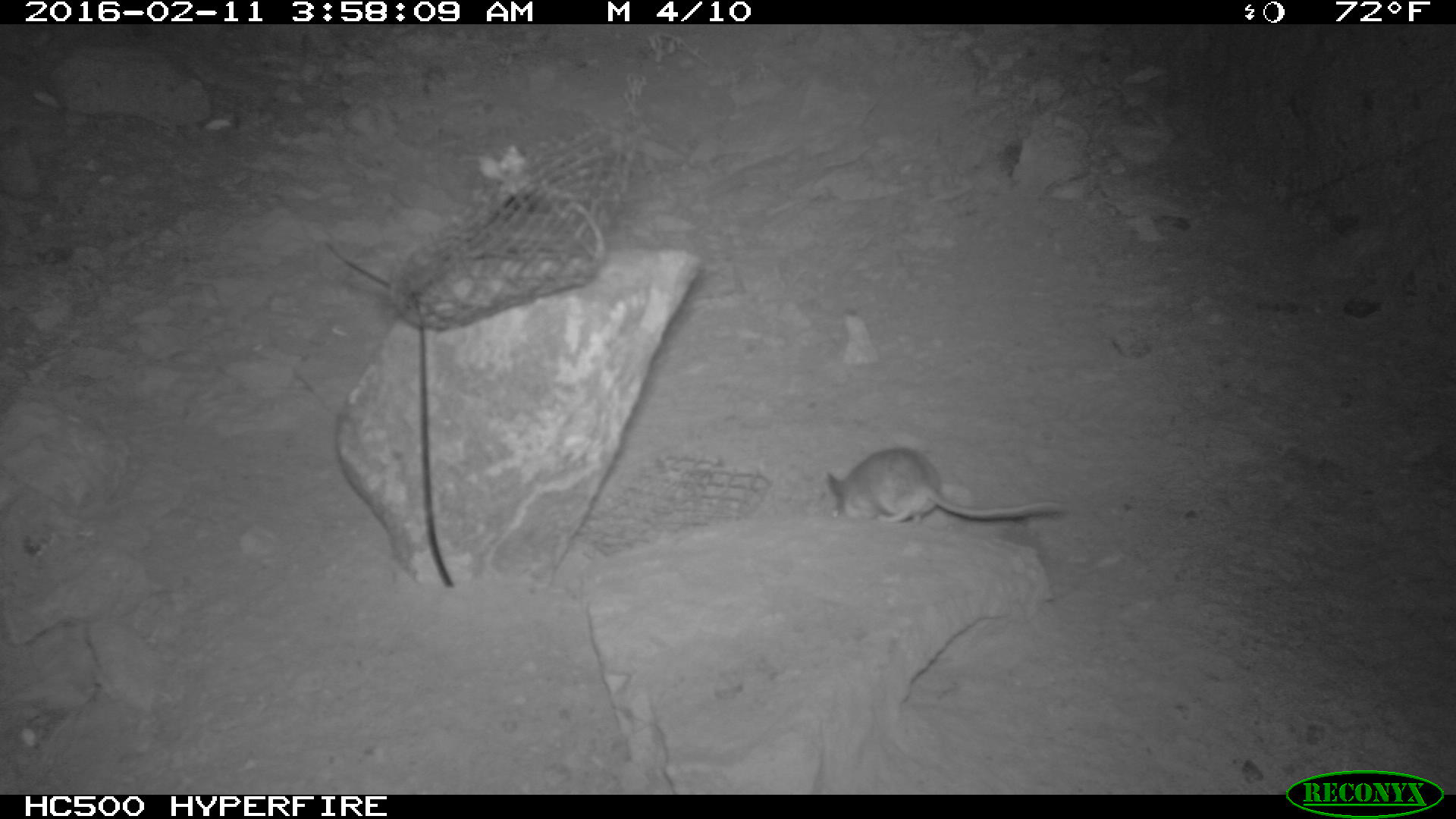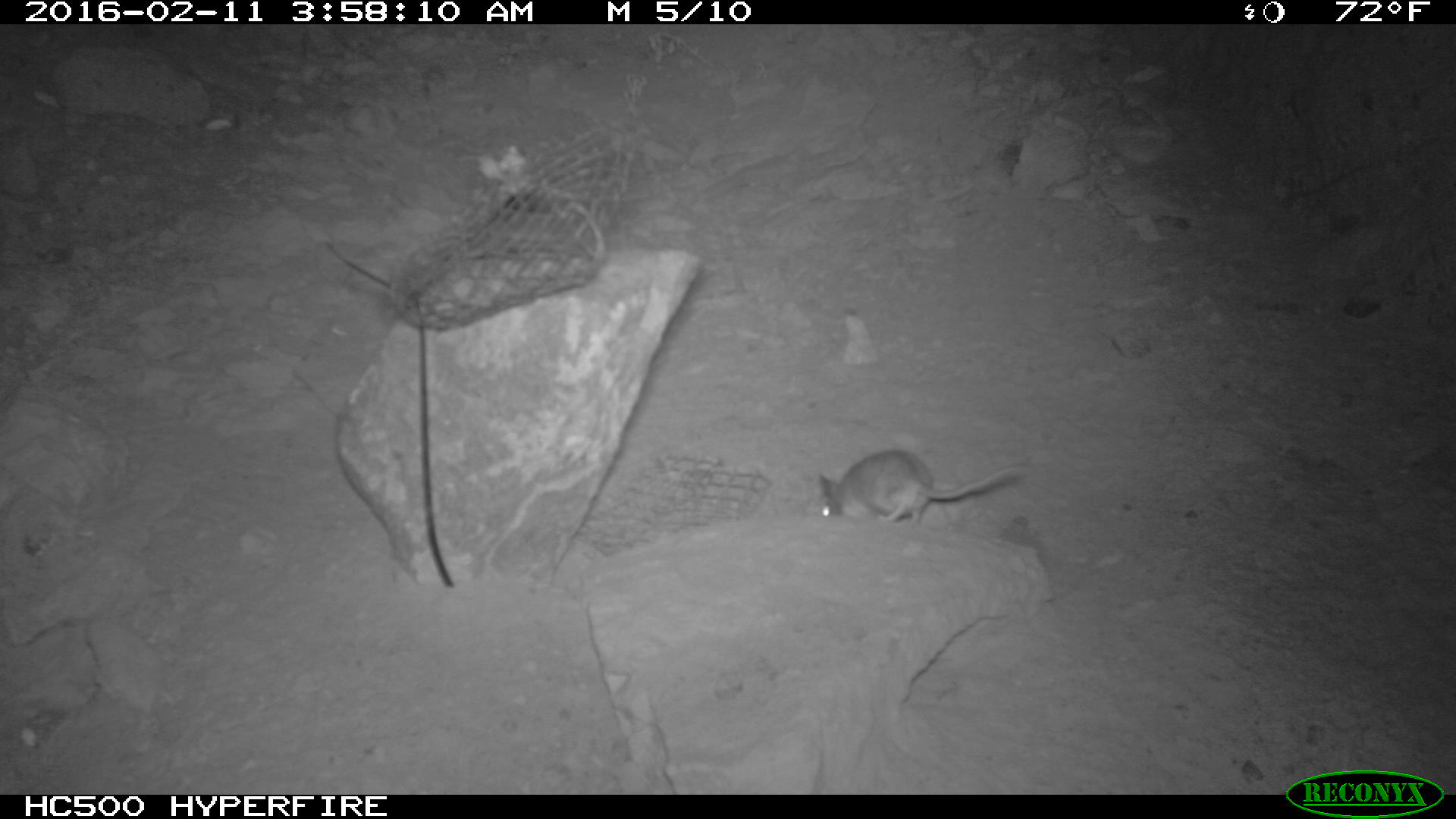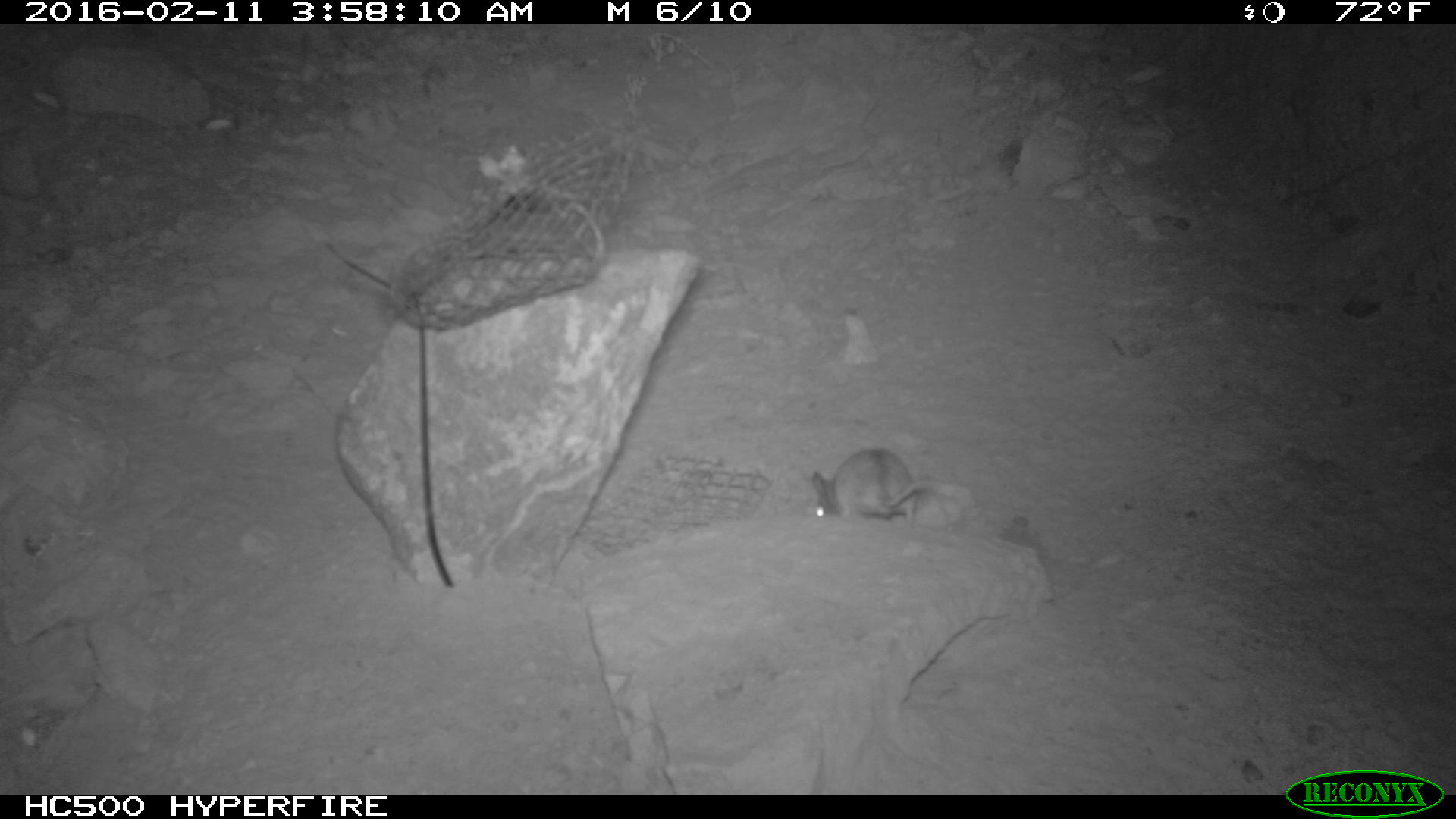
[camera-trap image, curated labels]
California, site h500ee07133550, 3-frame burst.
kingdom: Animalia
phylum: Chordata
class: Mammalia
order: Rodentia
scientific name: Rodentia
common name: rodent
Rodent (Rodentia).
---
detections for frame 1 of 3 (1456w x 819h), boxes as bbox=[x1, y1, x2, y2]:
rodent: bbox=[823, 446, 1068, 525]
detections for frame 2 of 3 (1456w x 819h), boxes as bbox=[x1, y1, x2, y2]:
rodent: bbox=[813, 449, 1032, 526]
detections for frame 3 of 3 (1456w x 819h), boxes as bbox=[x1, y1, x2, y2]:
rodent: bbox=[808, 448, 967, 528]